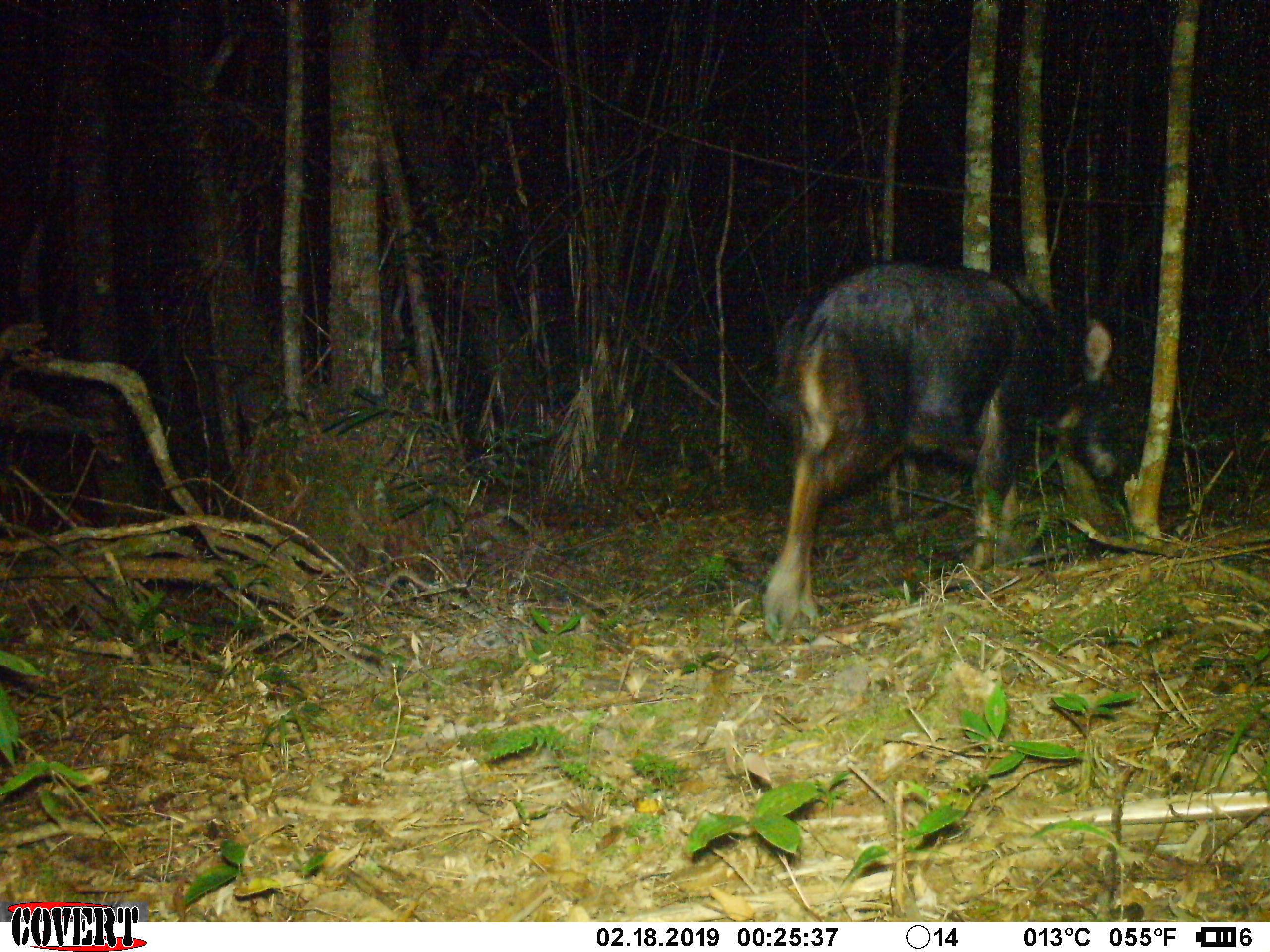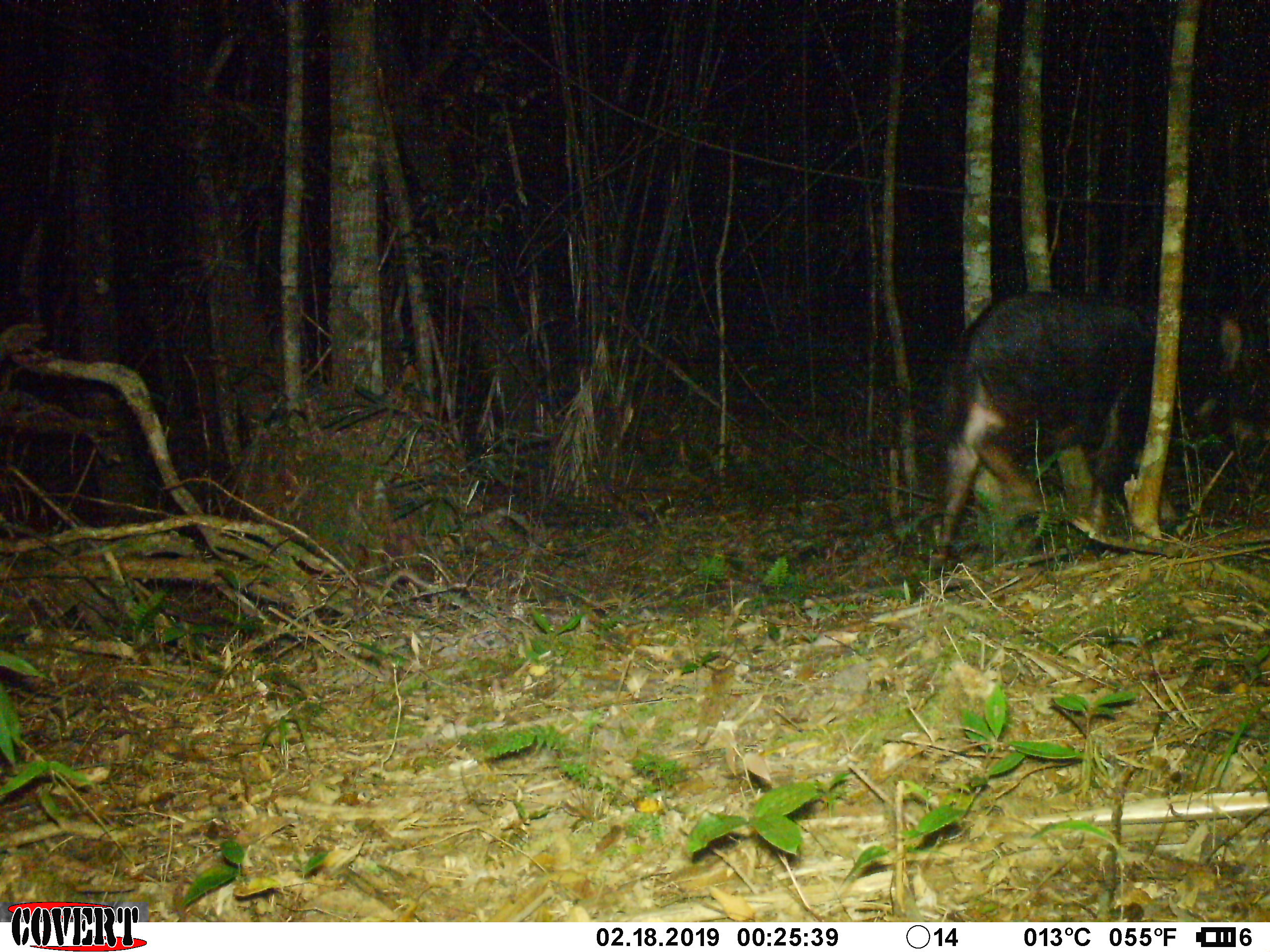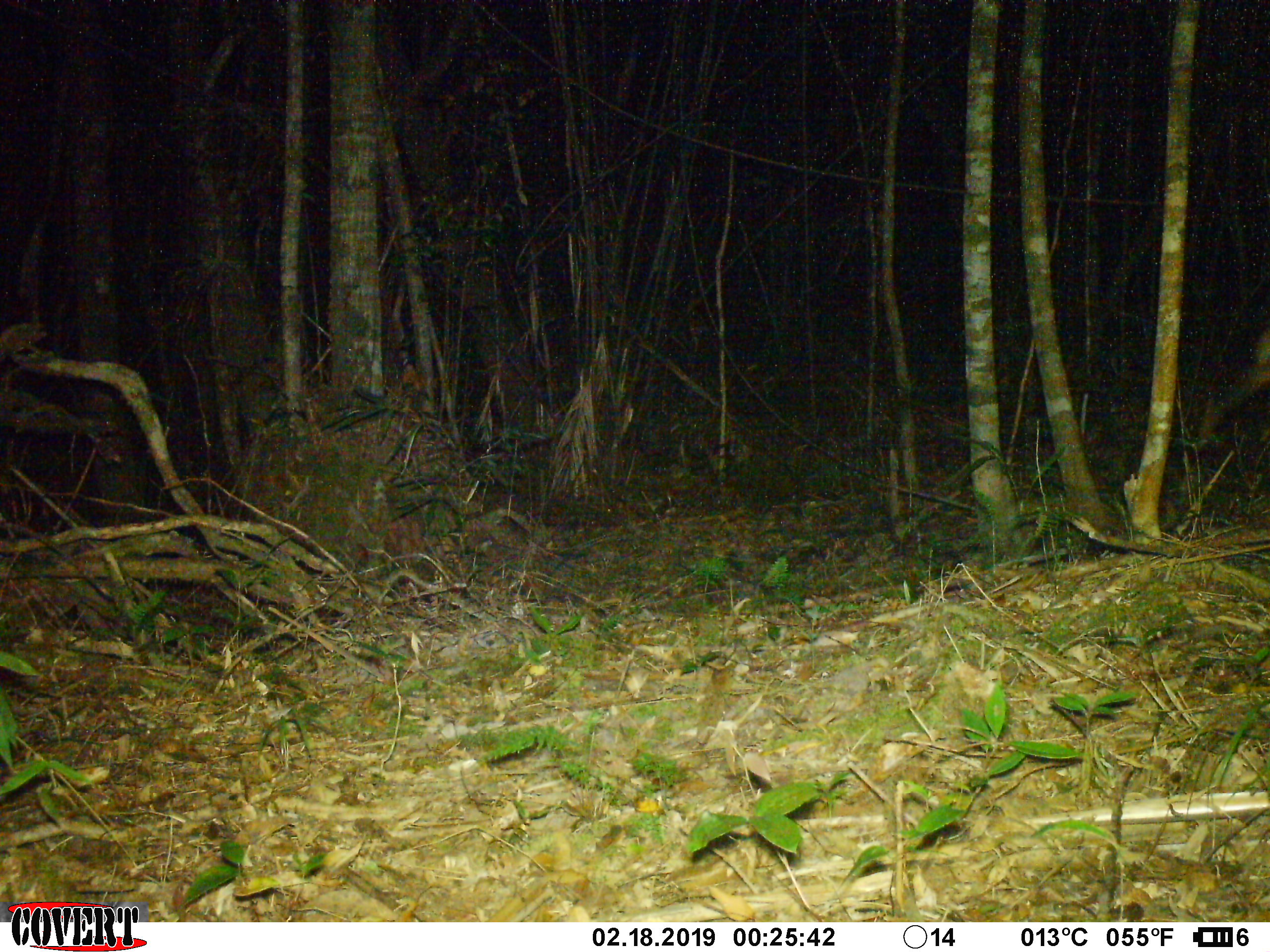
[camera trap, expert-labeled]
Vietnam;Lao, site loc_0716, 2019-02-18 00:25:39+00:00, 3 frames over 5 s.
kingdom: Animalia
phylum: Chordata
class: Mammalia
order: Artiodactyla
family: Bovidae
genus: Capricornis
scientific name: Capricornis sumatraensis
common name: chinese serow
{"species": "chinese serow (Capricornis sumatraensis)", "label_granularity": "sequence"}